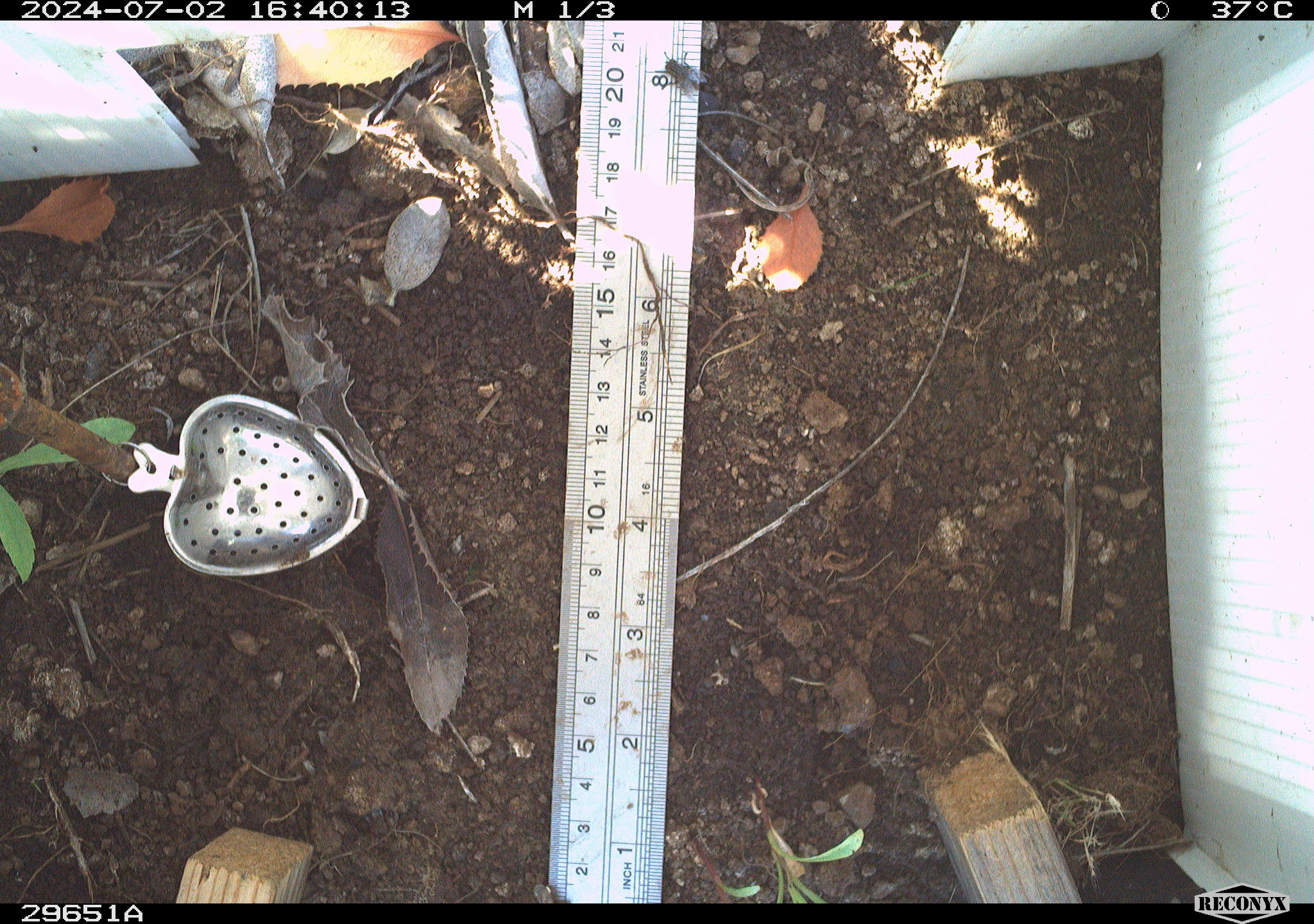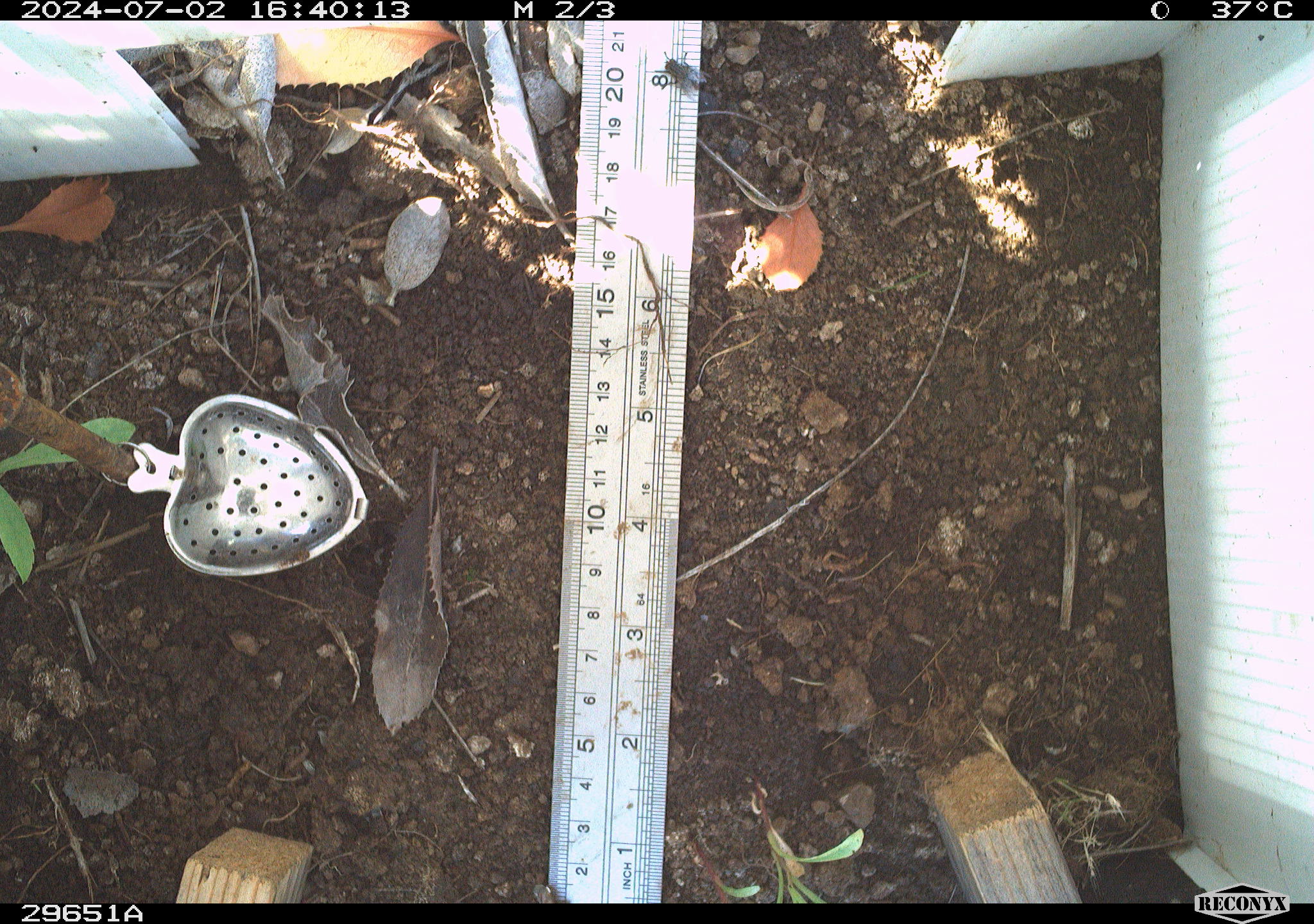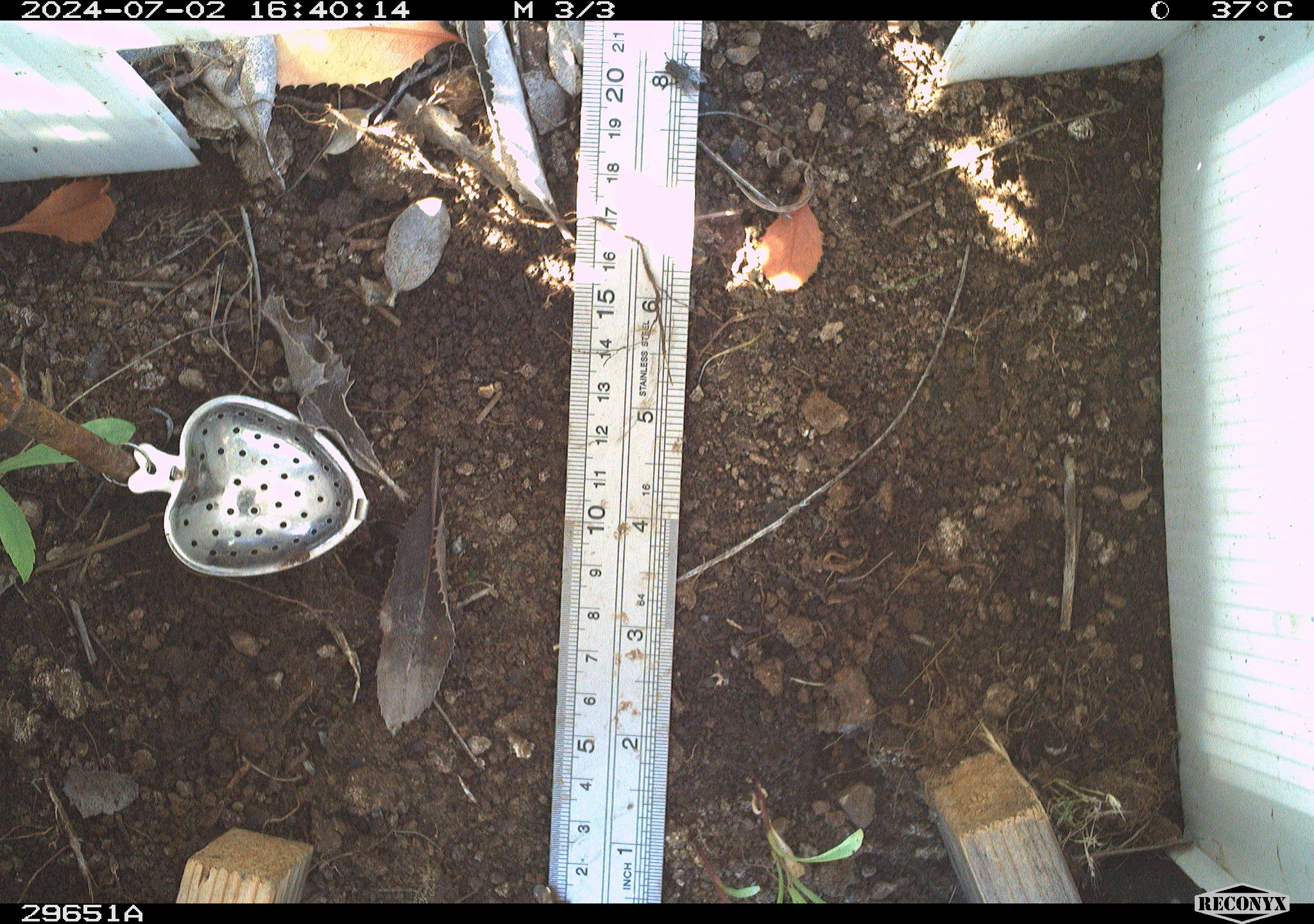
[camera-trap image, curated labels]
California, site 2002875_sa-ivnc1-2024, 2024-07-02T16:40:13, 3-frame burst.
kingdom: Animalia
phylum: Arthropoda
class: Insecta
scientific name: Insecta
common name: insect